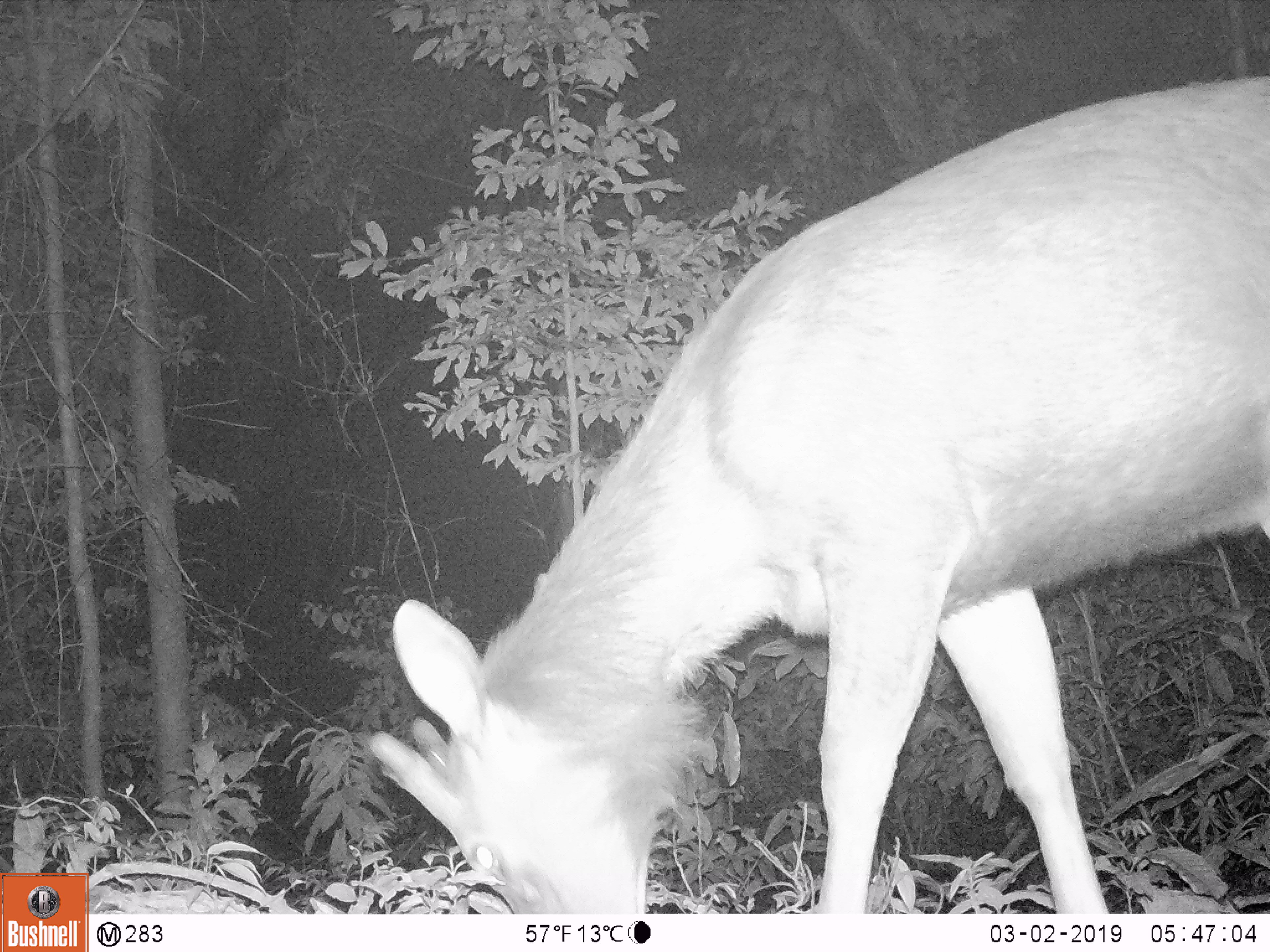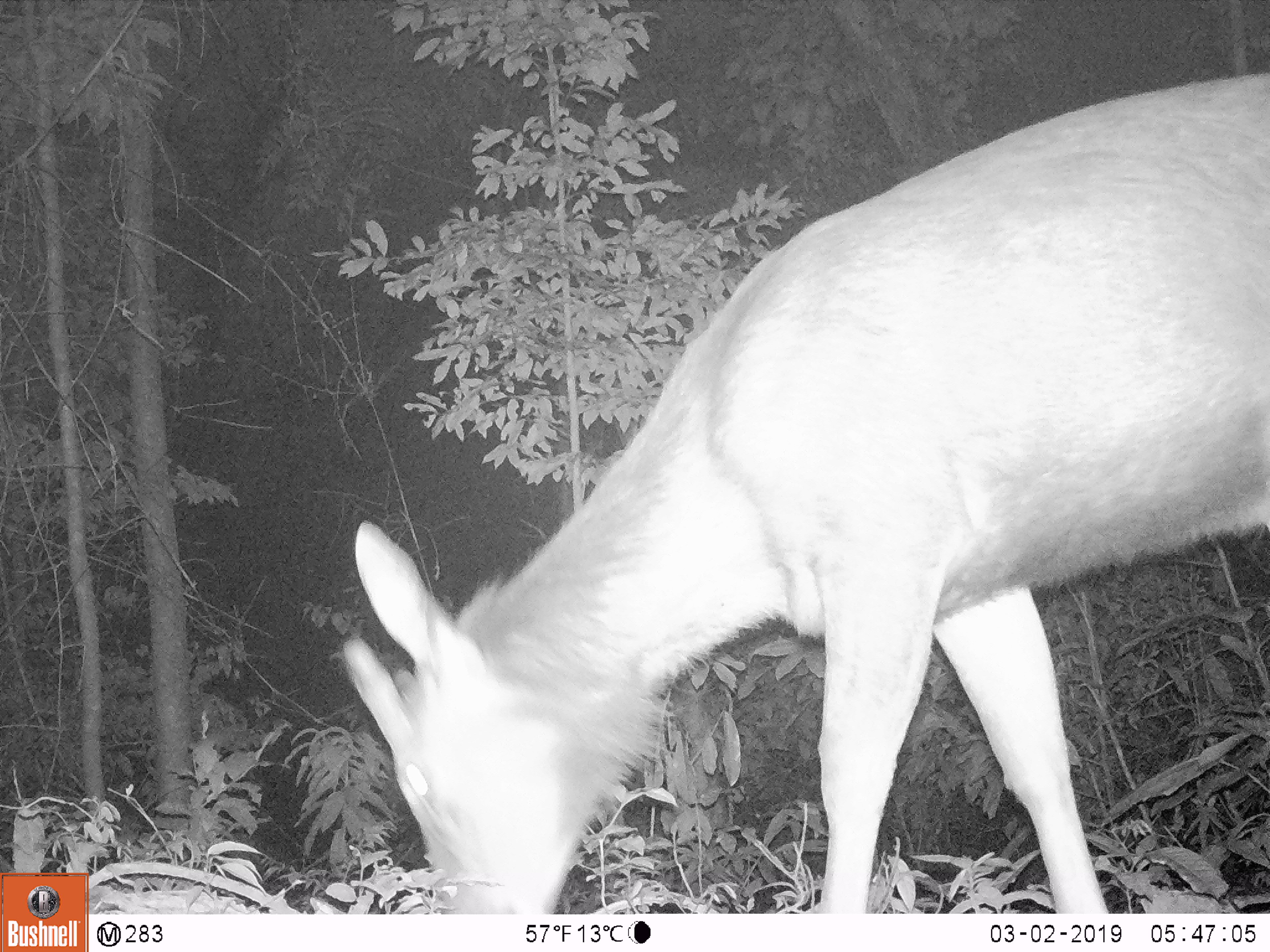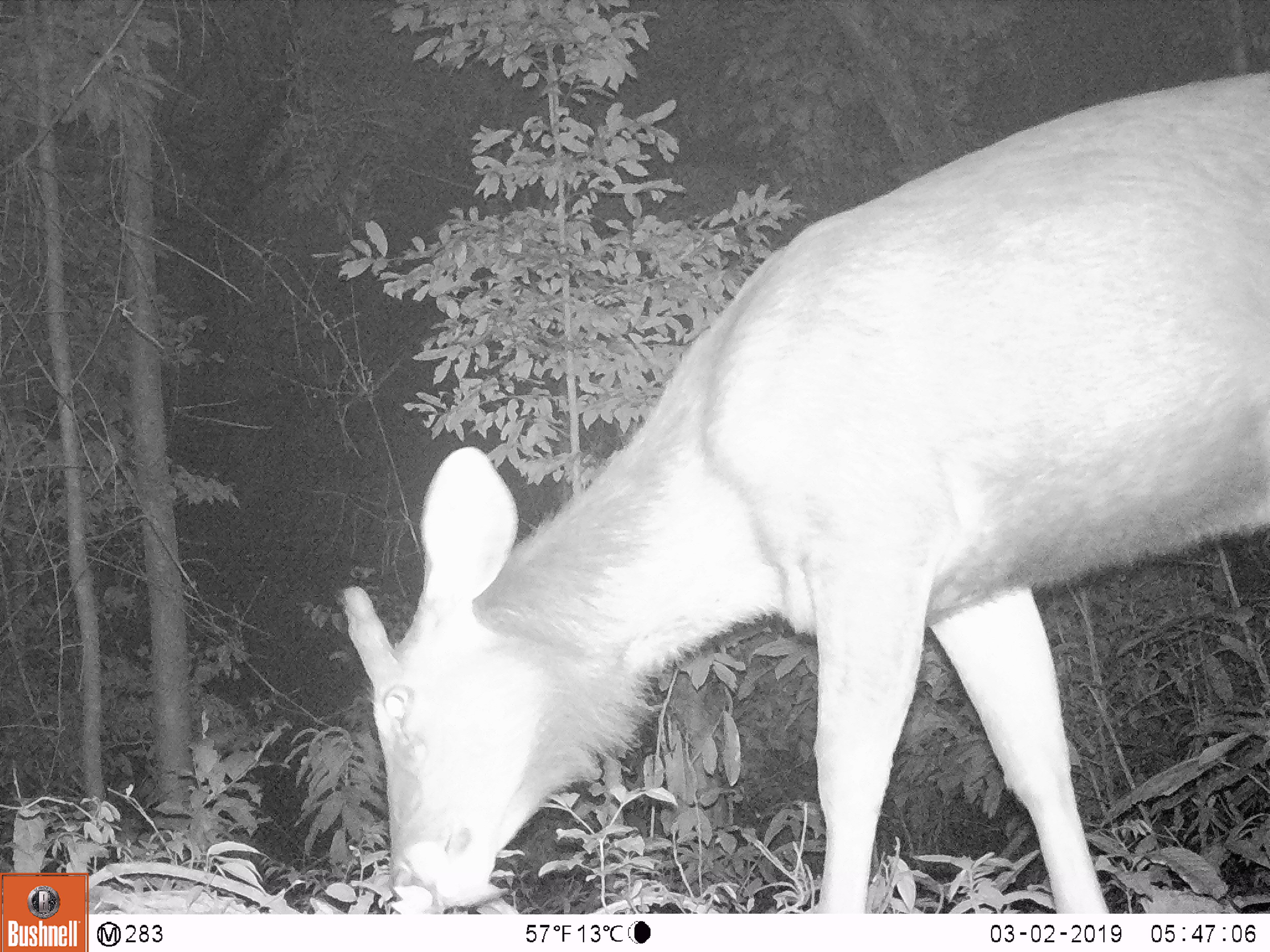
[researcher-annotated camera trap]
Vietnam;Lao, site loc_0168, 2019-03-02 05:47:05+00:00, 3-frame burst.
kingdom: Animalia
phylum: Chordata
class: Mammalia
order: Artiodactyla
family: Cervidae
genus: Rusa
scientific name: Rusa unicolor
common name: sambar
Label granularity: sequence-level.